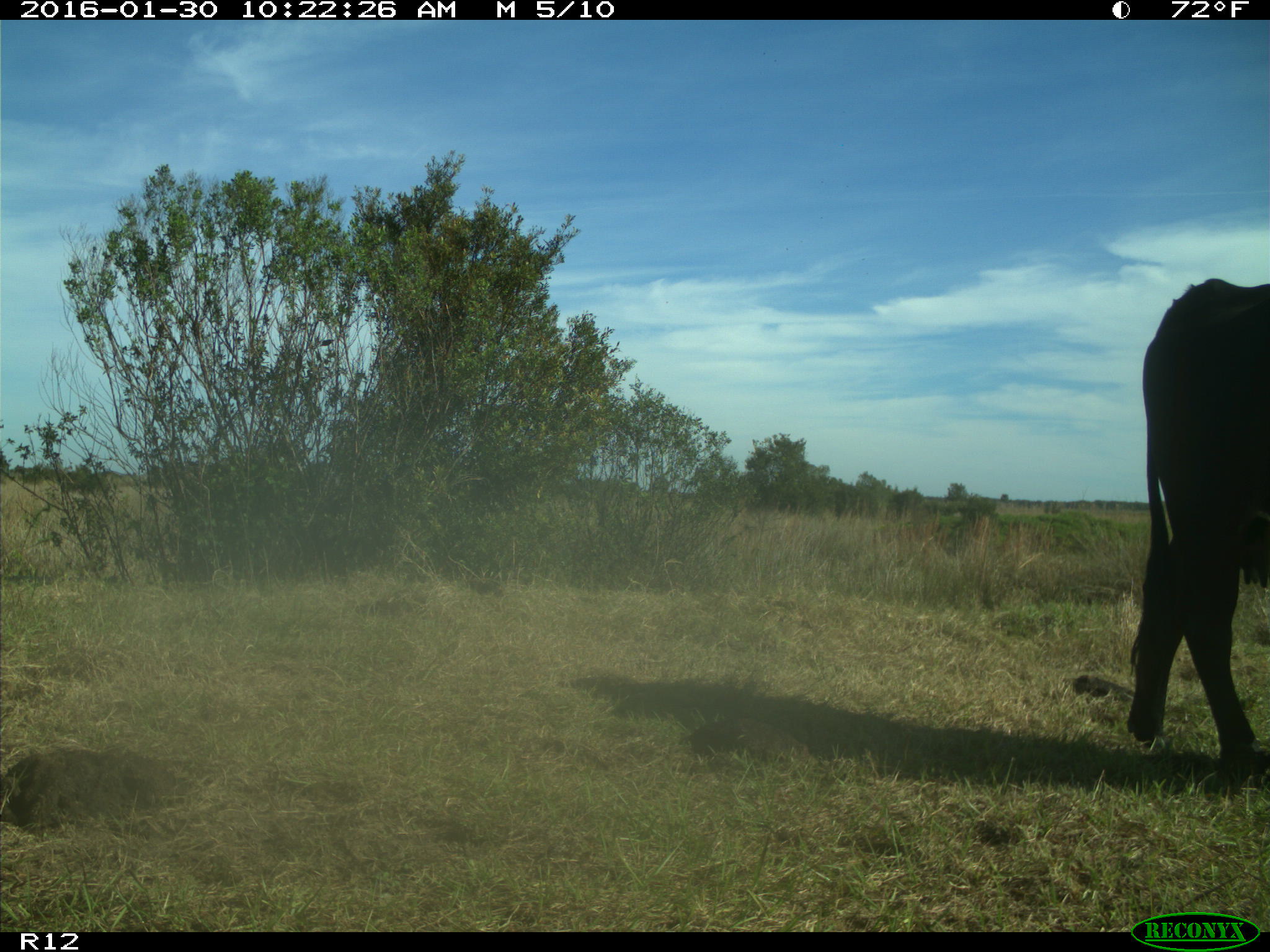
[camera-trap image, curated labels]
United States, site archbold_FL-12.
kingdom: Animalia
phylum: Chordata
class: Mammalia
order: Artiodactyla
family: Bovidae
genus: Bos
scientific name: Bos taurus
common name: domestic cow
Bos taurus (domestic cow).